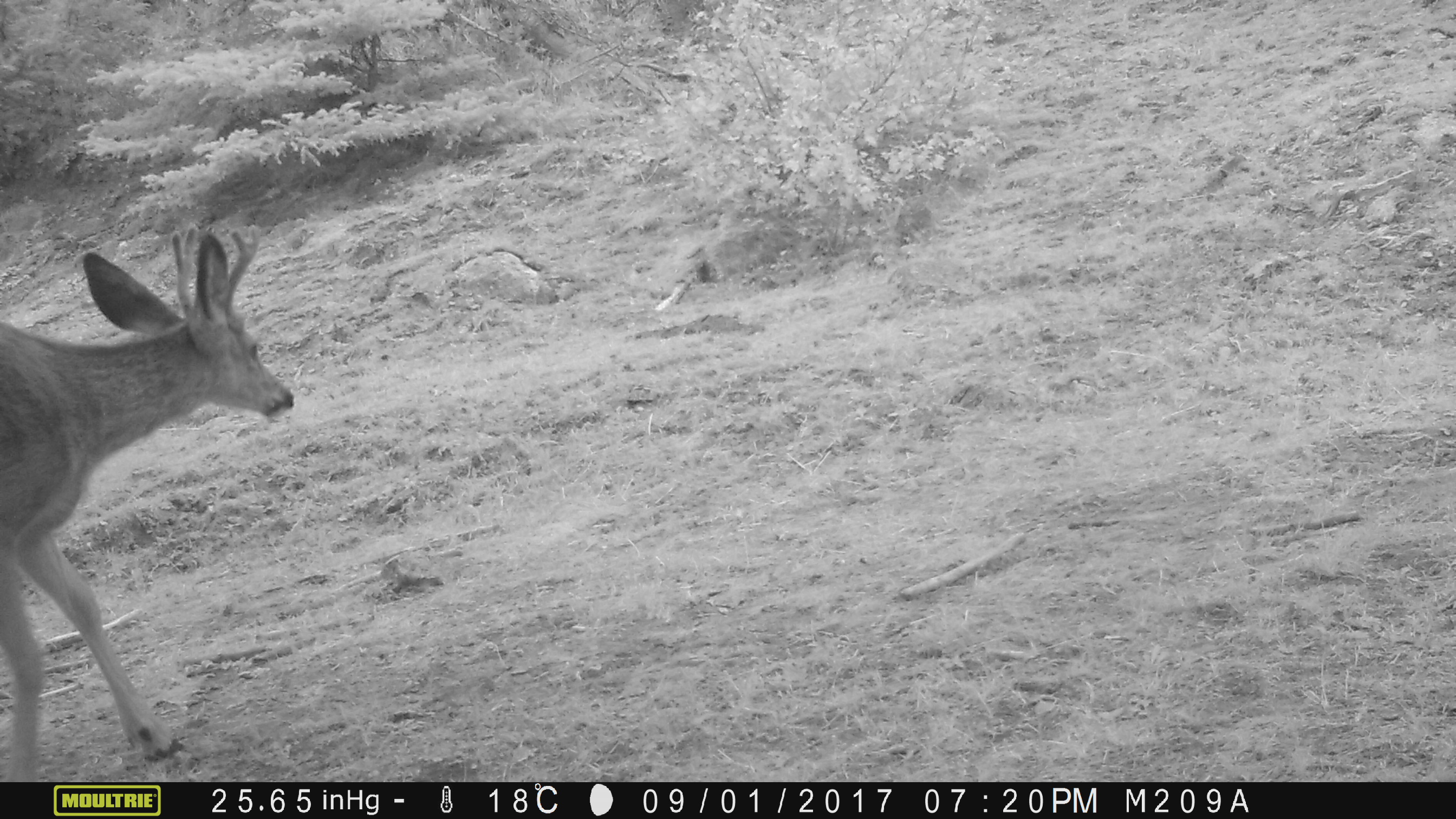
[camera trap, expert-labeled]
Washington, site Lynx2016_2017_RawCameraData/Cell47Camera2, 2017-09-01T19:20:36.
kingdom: Animalia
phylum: Chordata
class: Mammalia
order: Artiodactyla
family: Cervidae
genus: Odocoileus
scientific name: Odocoileus hemionus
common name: mule deer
Odocoileus hemionus (mule deer). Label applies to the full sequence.